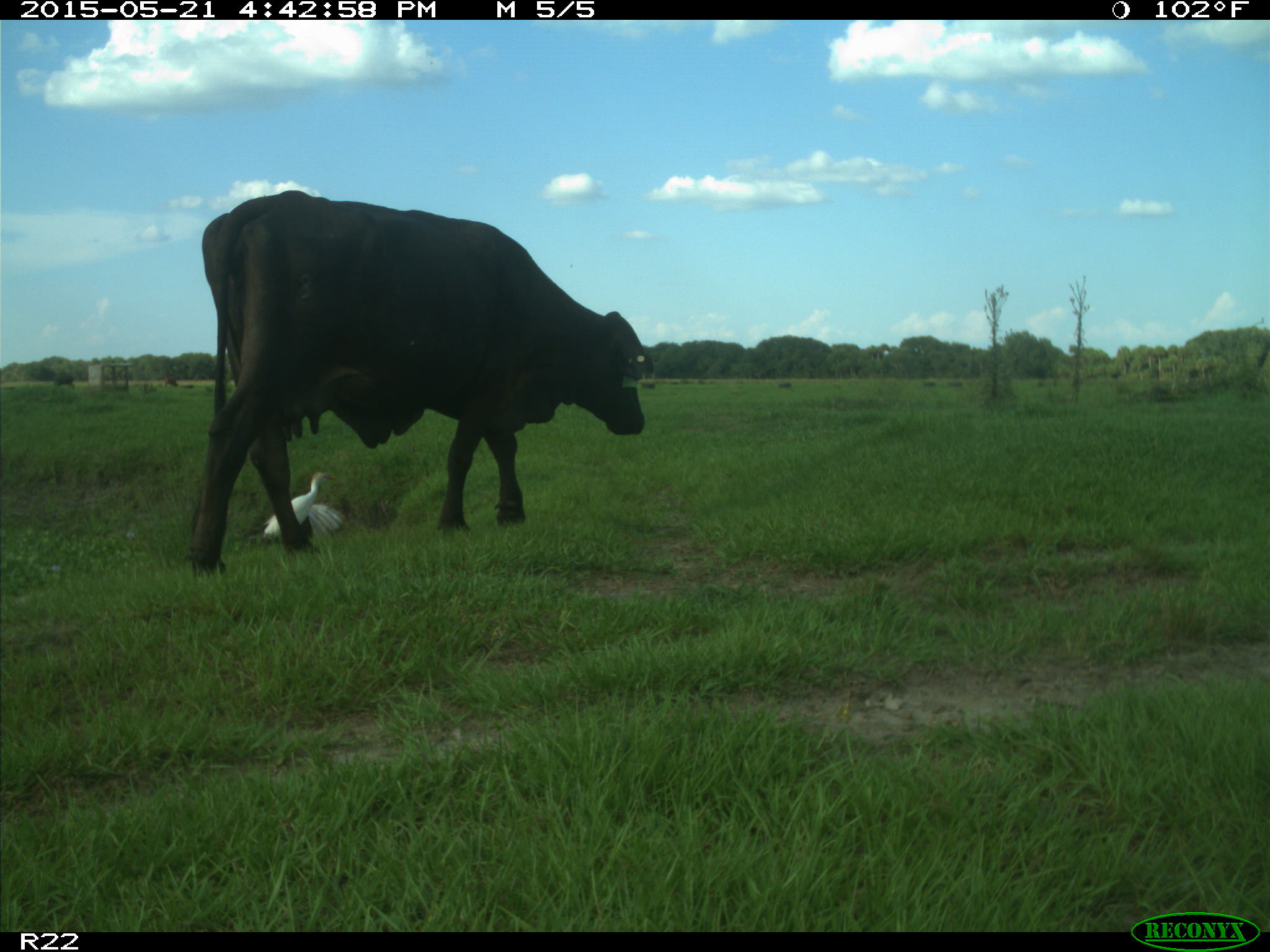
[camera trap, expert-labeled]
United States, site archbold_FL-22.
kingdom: Animalia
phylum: Chordata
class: Mammalia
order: Artiodactyla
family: Bovidae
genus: Bos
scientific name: Bos taurus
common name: domestic cow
Bos taurus (domestic cow).